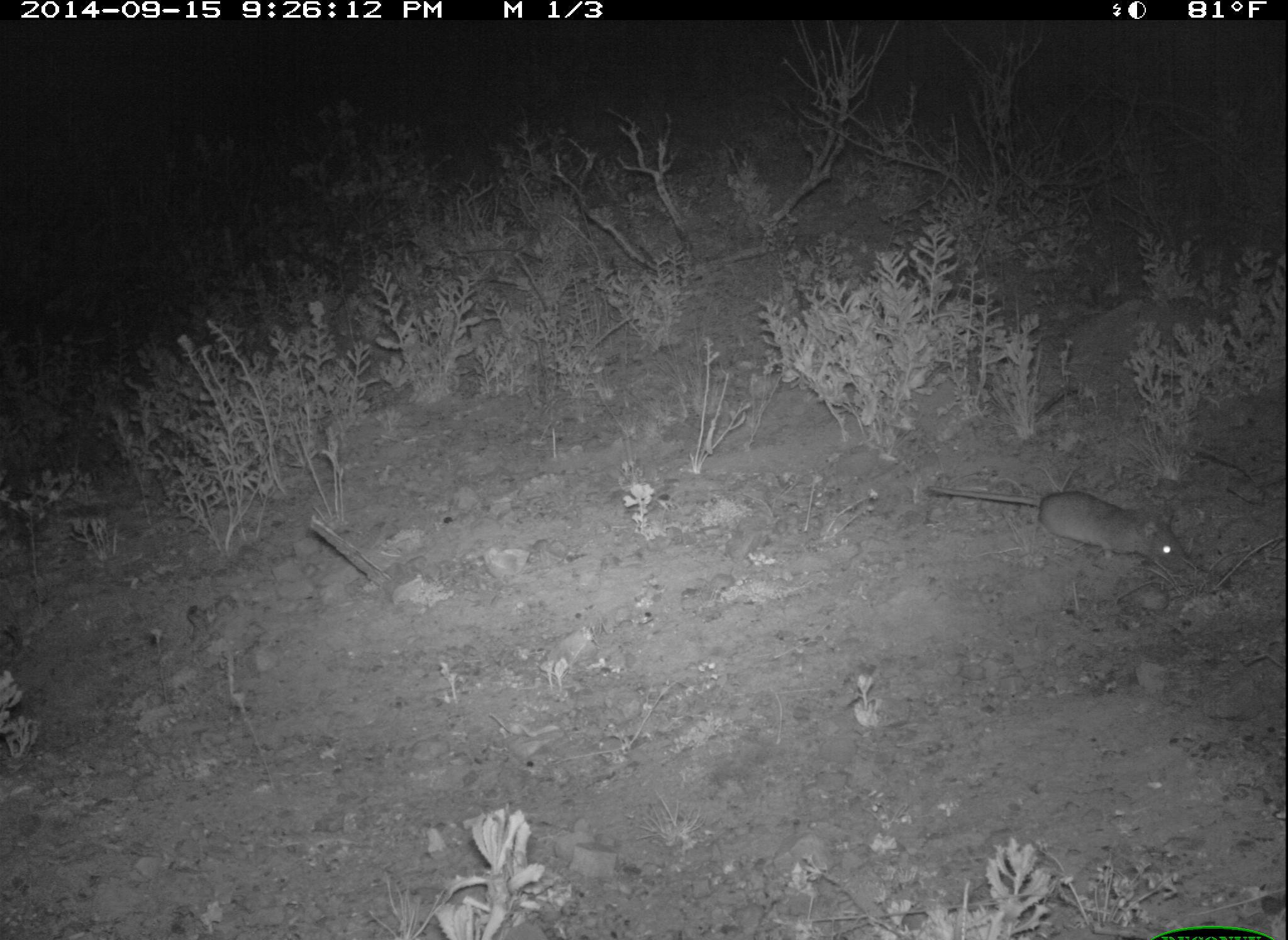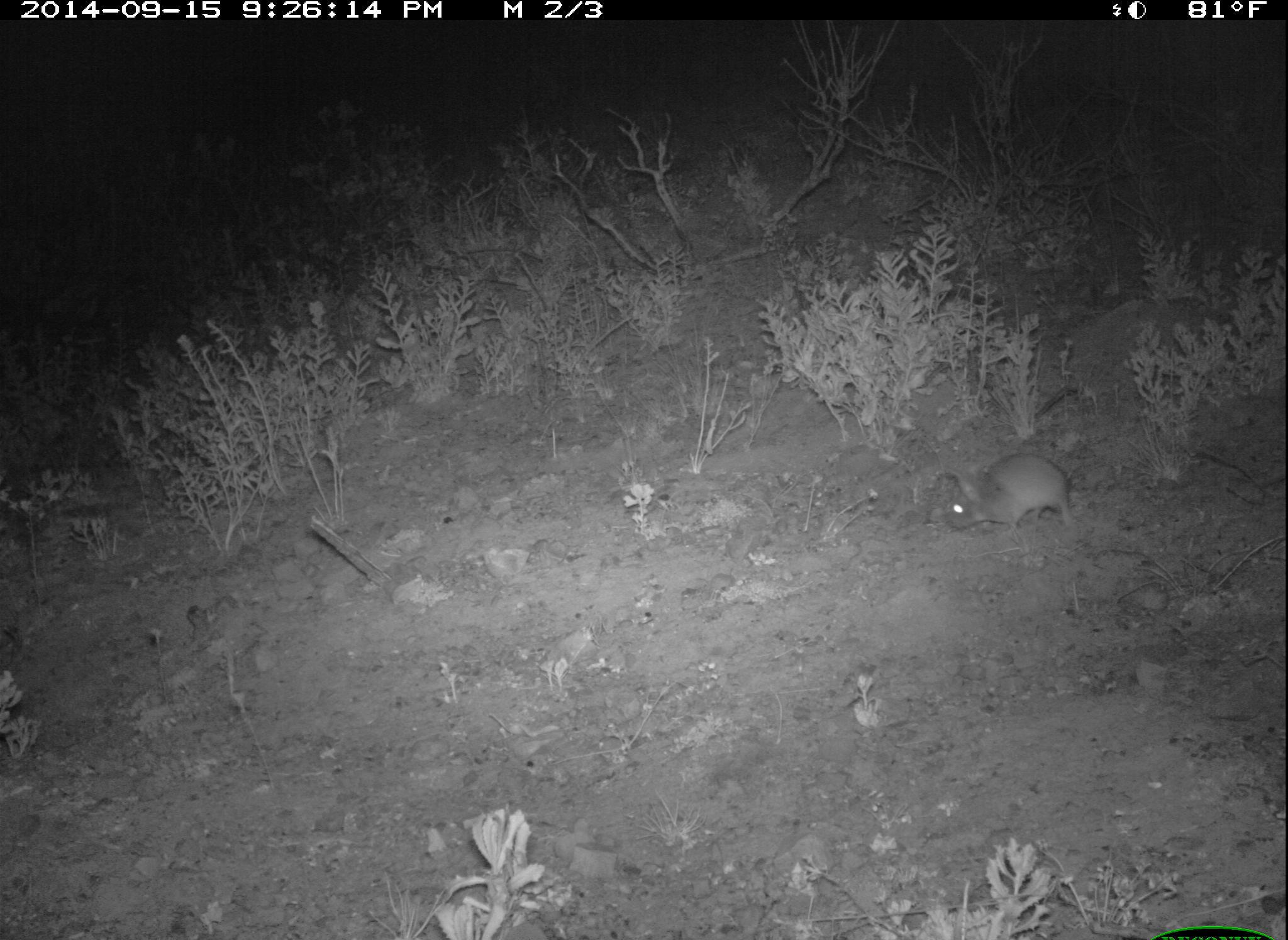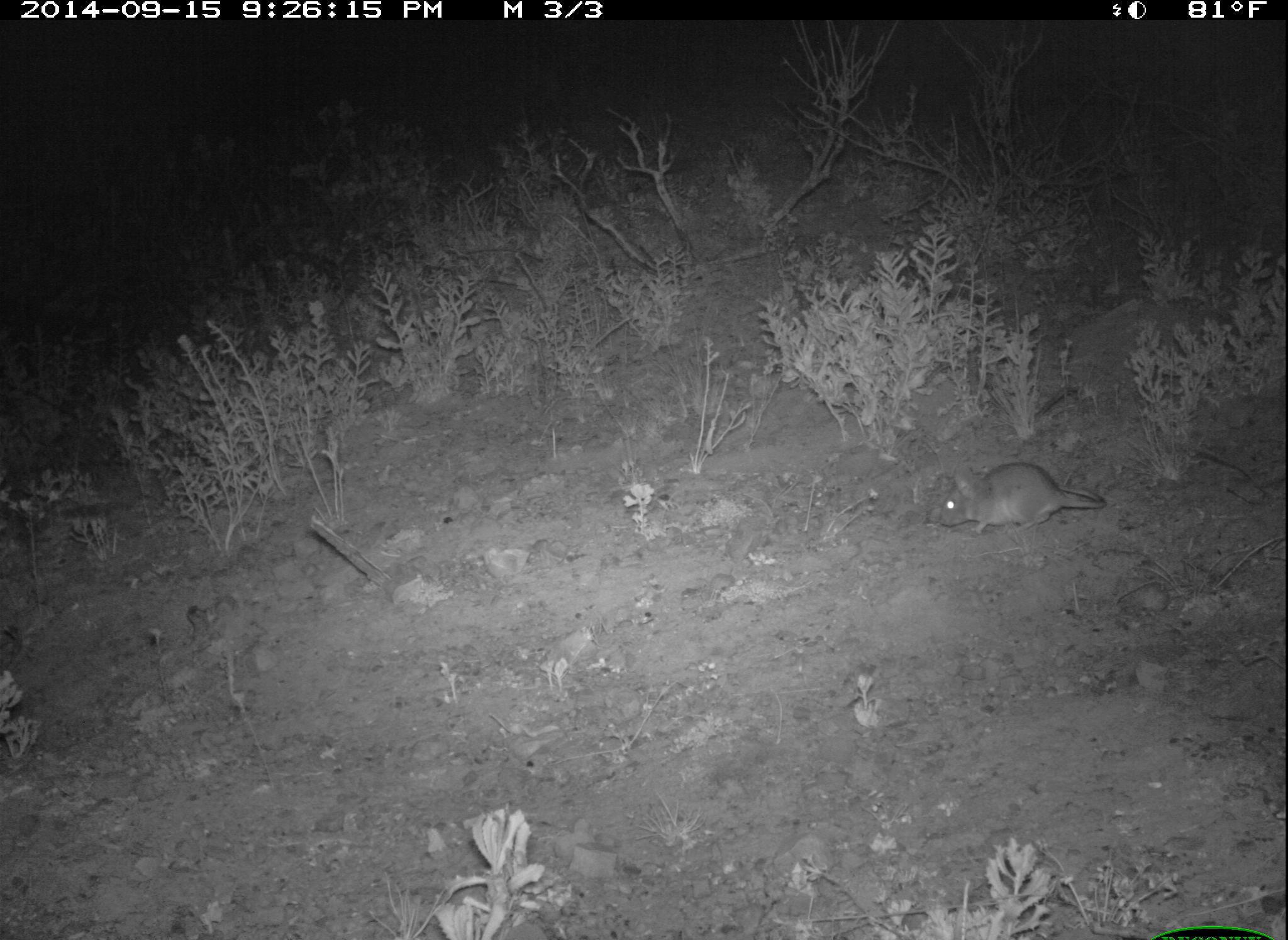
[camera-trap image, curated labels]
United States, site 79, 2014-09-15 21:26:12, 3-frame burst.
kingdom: Animalia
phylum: Chordata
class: Mammalia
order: Rodentia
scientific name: Rodentia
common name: rodent